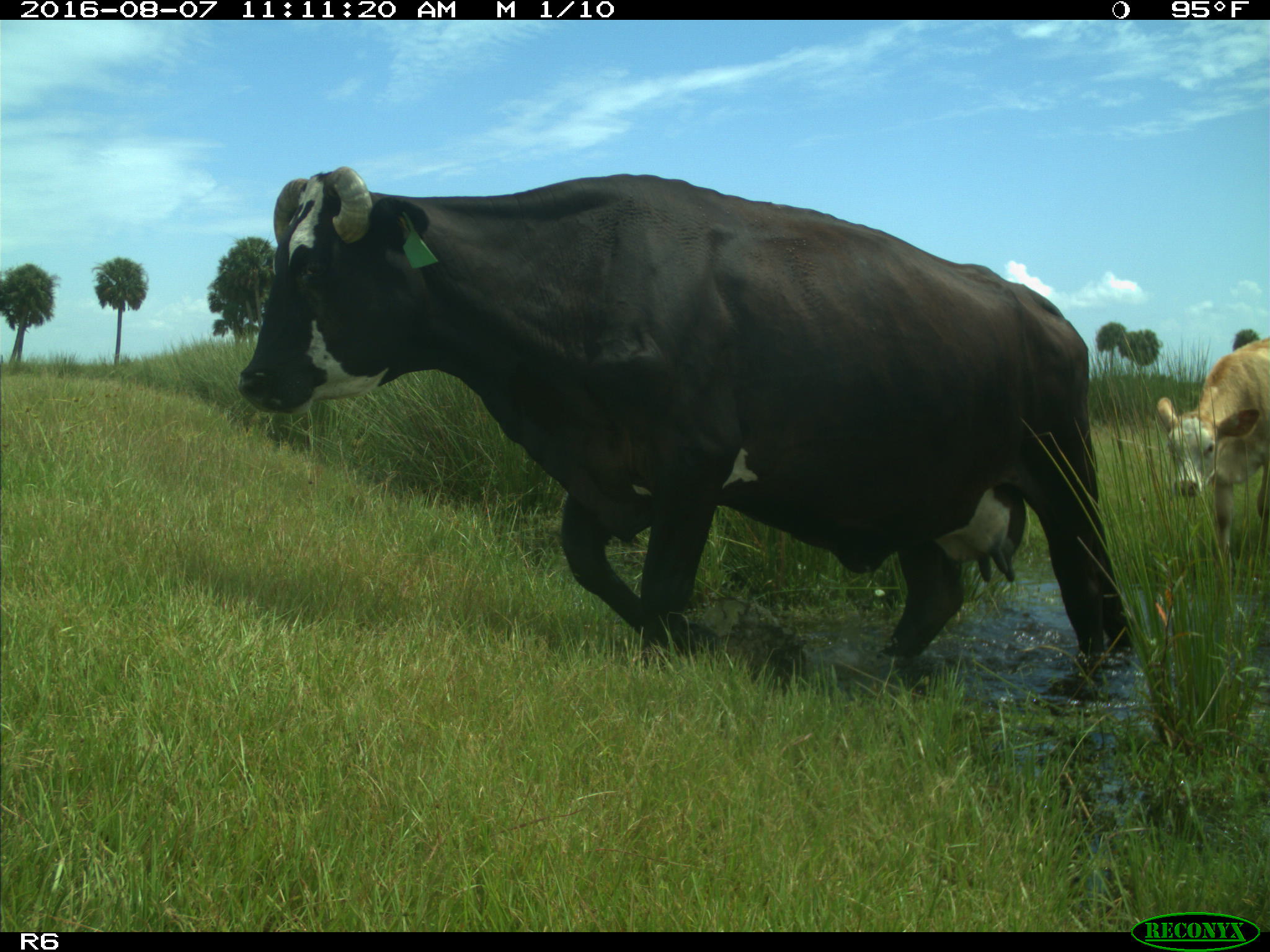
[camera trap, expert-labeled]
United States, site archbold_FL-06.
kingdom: Animalia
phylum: Chordata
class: Mammalia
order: Artiodactyla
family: Bovidae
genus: Bos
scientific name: Bos taurus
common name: domestic cow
Bos taurus (domestic cow).